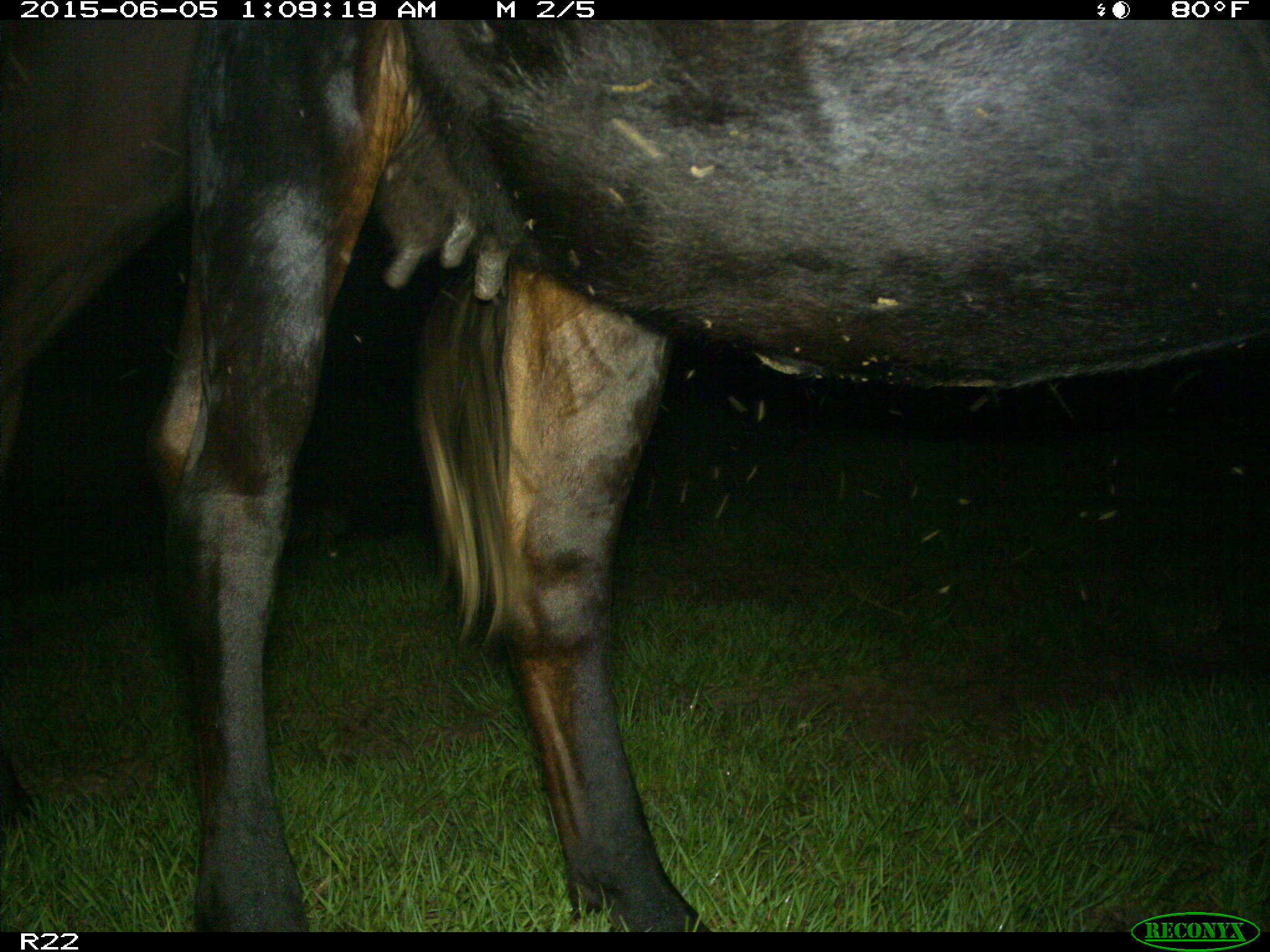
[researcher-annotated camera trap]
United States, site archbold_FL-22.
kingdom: Animalia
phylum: Chordata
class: Mammalia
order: Artiodactyla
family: Bovidae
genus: Bos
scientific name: Bos taurus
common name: domestic cow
Bos taurus (domestic cow).